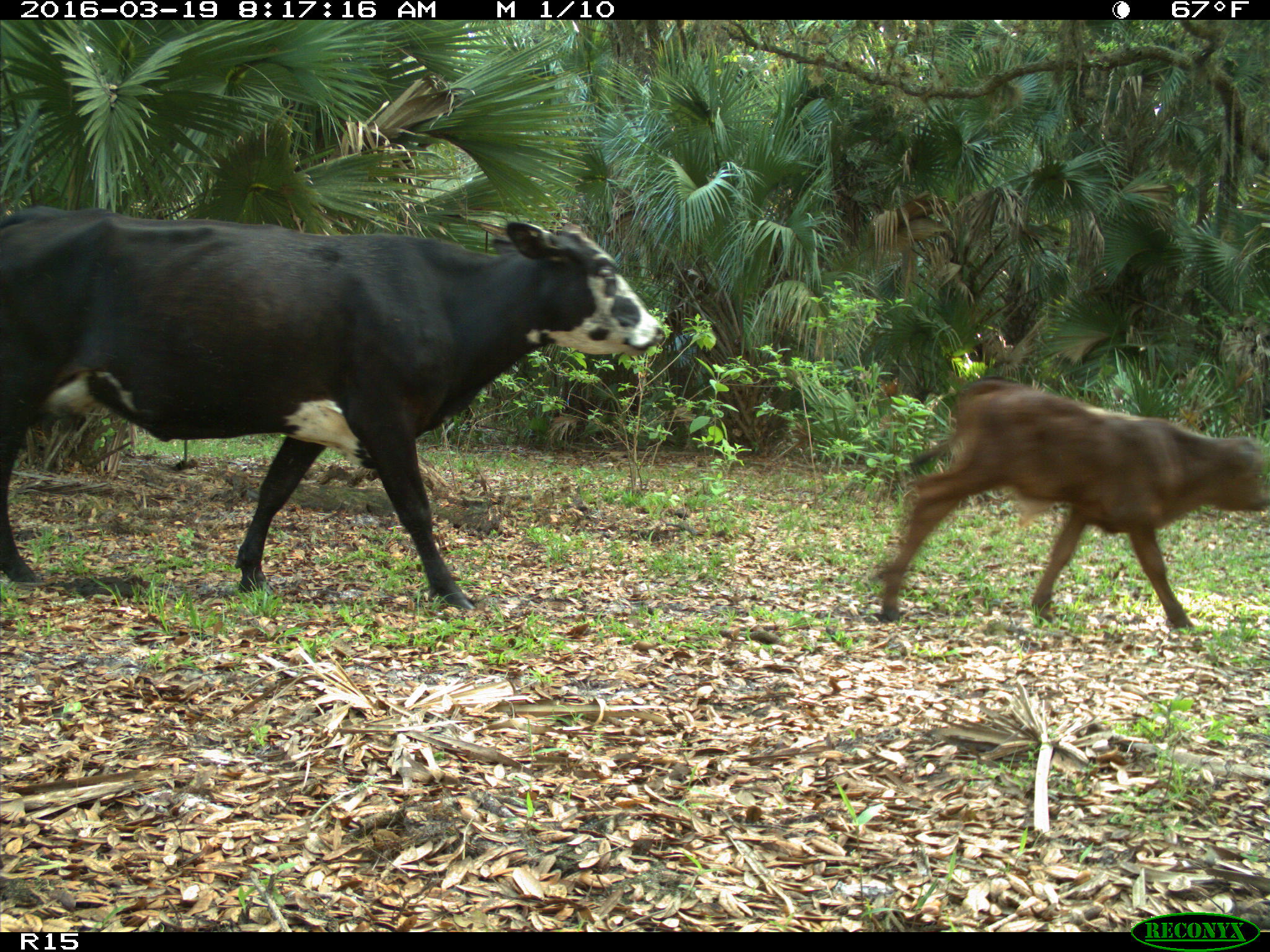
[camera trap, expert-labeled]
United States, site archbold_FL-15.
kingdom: Animalia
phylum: Chordata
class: Mammalia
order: Artiodactyla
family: Bovidae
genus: Bos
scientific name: Bos taurus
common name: domestic cow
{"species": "Bos taurus (domestic cow)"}